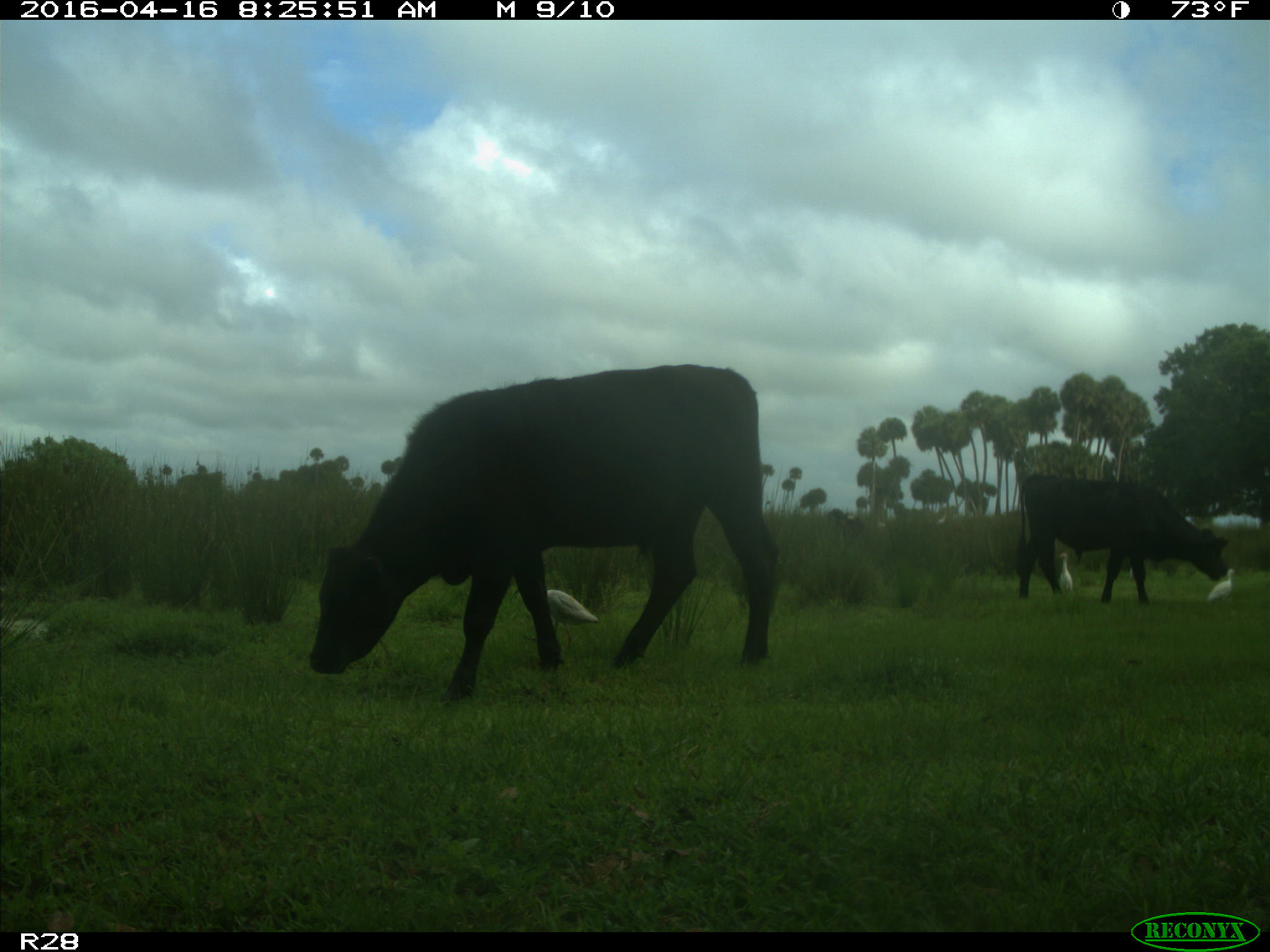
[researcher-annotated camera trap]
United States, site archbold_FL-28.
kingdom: Animalia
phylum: Chordata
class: Mammalia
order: Artiodactyla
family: Bovidae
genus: Bos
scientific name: Bos taurus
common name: domestic cow